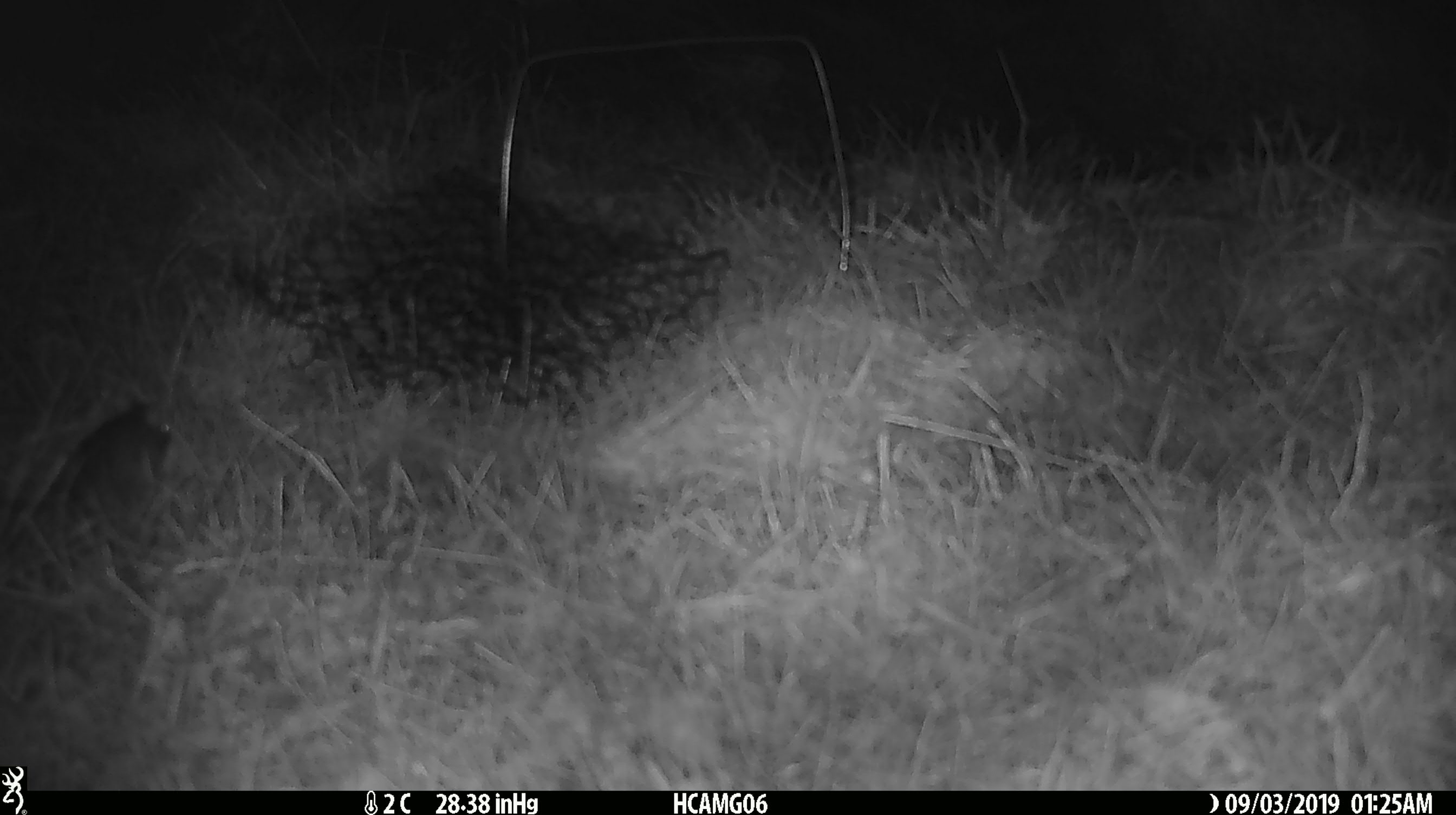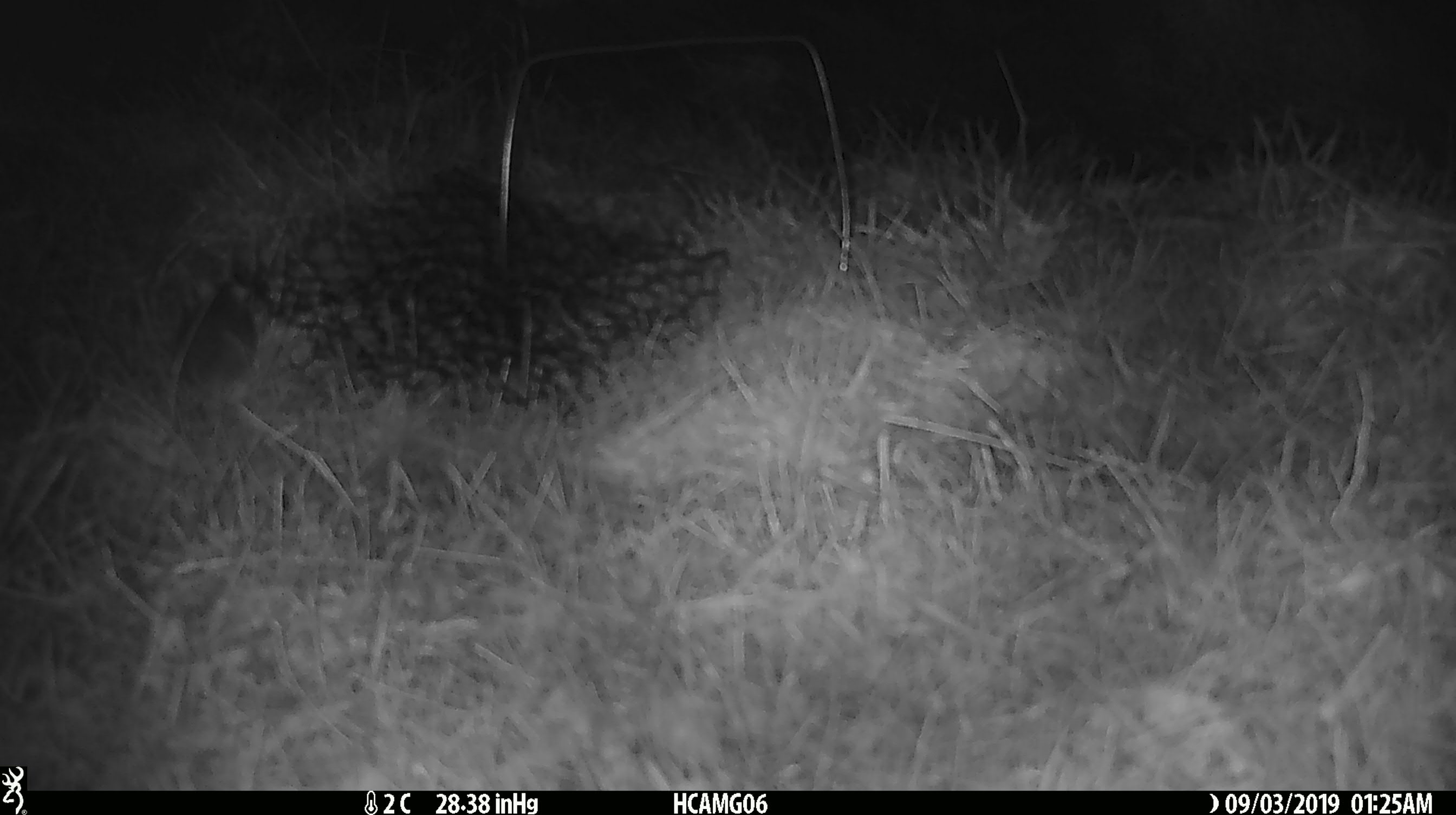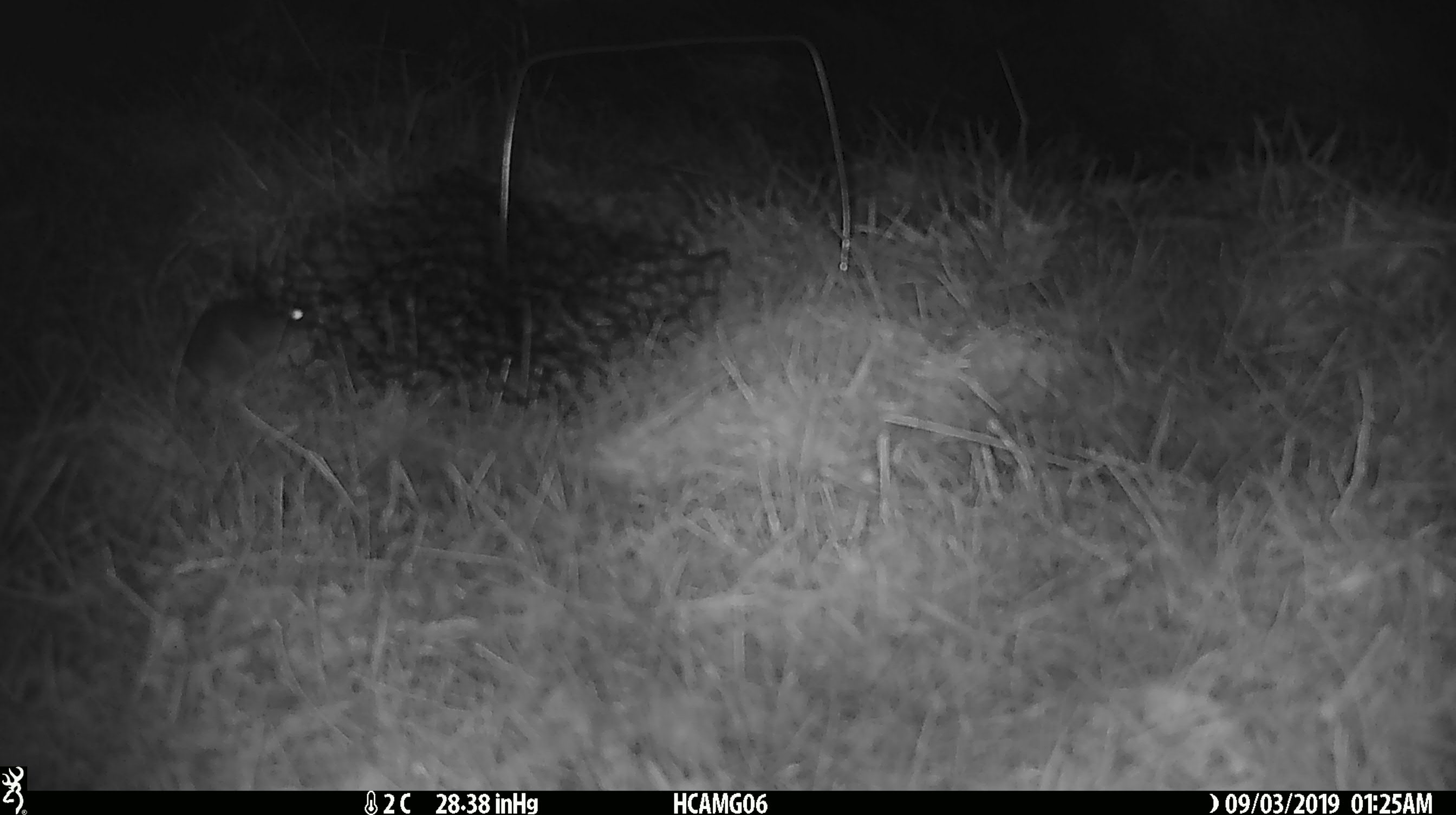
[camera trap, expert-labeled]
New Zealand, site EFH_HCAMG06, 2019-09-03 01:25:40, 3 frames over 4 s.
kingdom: Animalia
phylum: Chordata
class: Mammalia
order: Rodentia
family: Muridae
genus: Mus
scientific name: Mus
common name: mouse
Mouse (Mus).